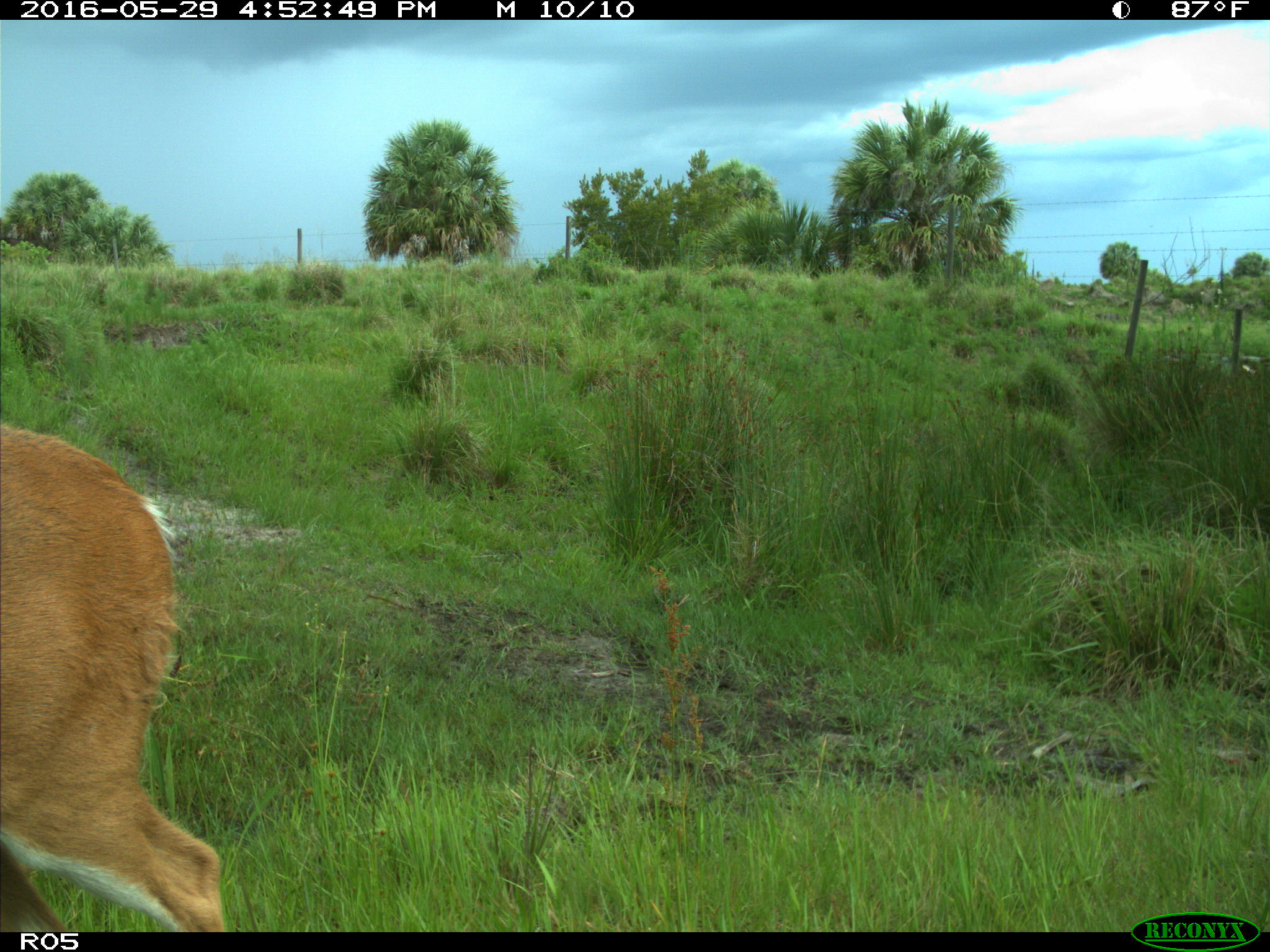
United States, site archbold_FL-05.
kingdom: Animalia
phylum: Chordata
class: Mammalia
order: Artiodactyla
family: Cervidae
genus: Odocoileus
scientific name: Odocoileus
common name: deer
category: unidentified deer